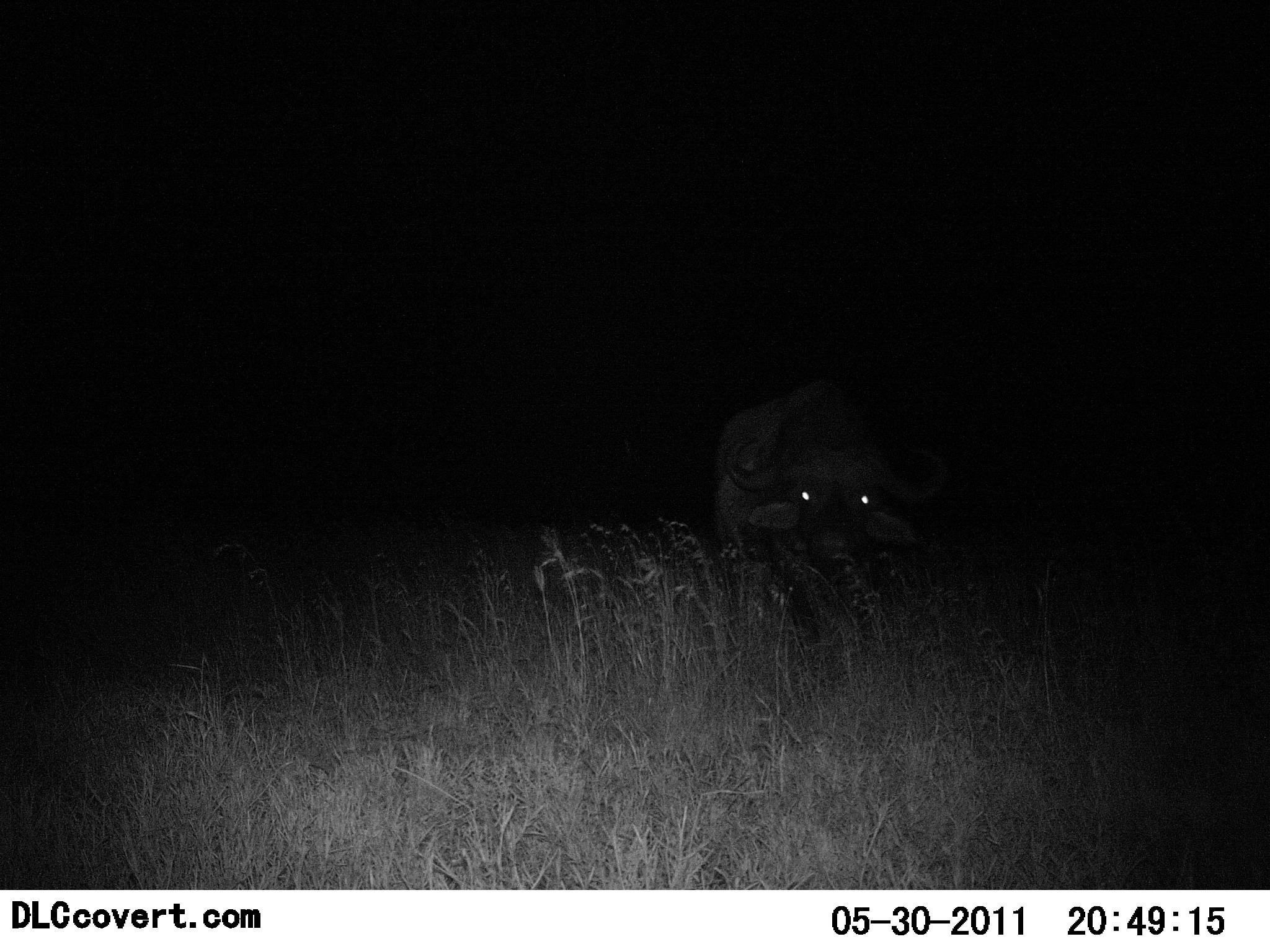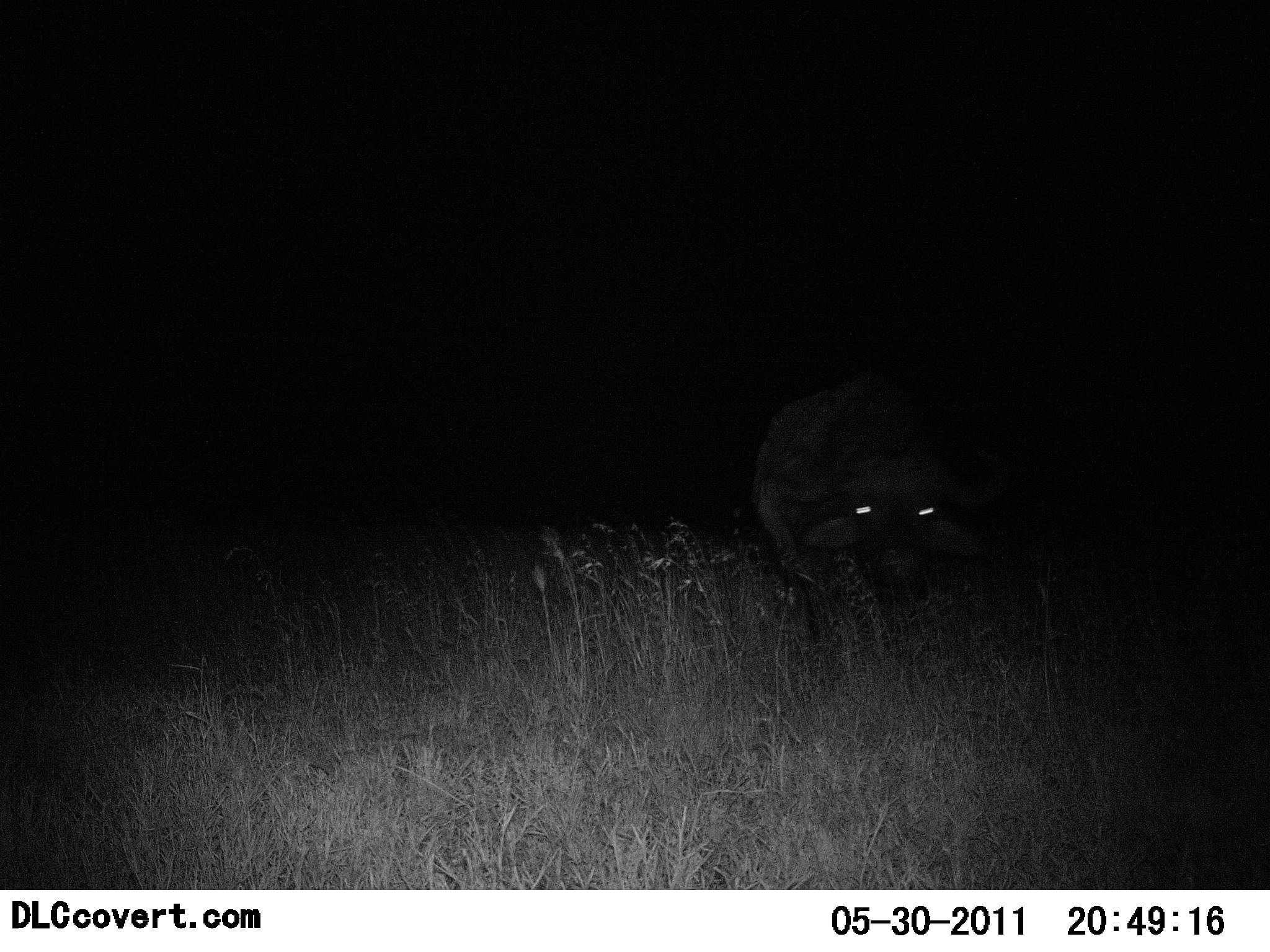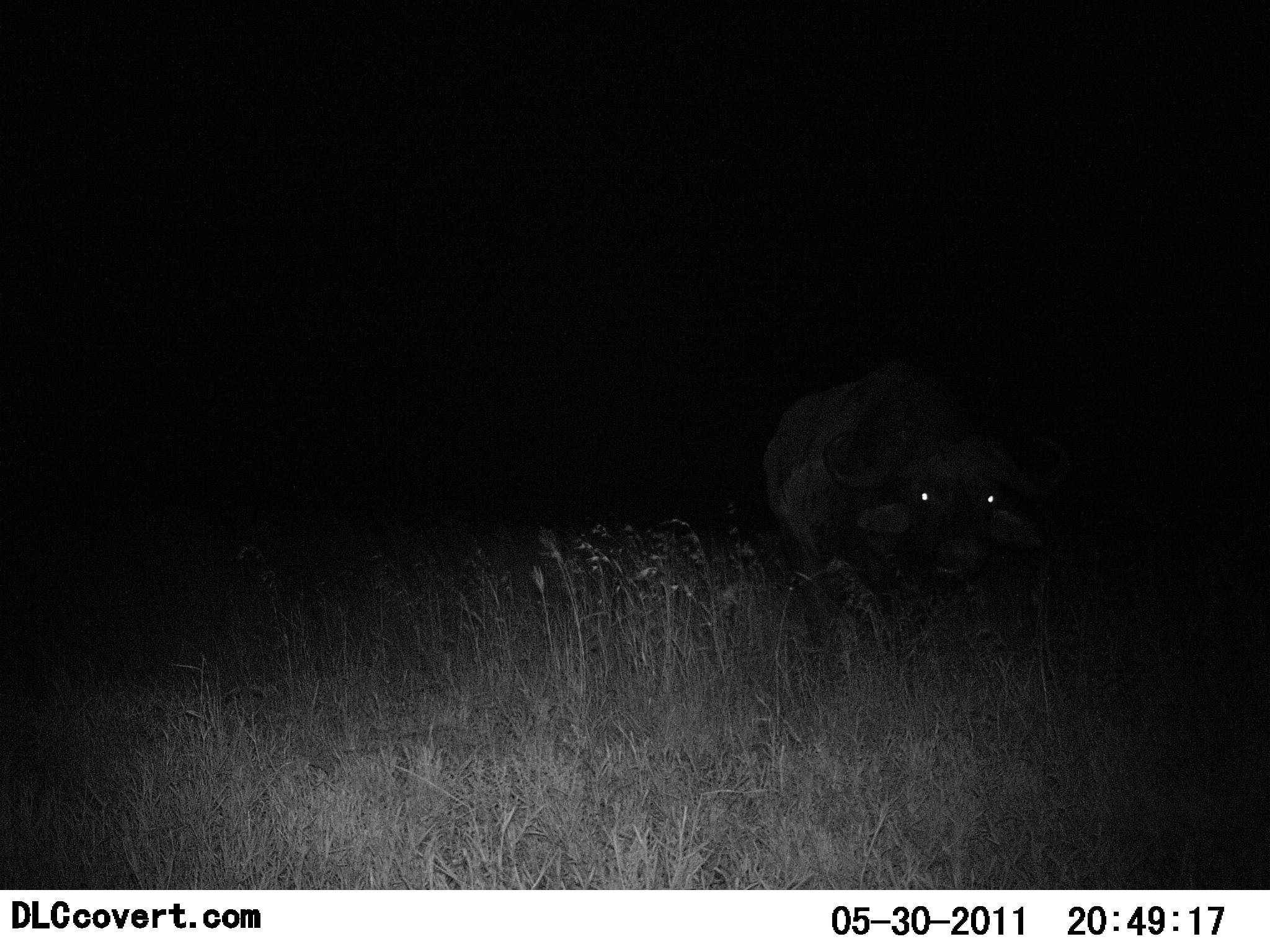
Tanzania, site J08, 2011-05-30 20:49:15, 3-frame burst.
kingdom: Animalia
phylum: Chordata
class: Mammalia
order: Artiodactyla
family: Bovidae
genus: Syncerus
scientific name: Syncerus caffer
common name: cape buffalo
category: buffalo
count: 1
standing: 13%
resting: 0%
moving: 87%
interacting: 0%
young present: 0%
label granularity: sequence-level